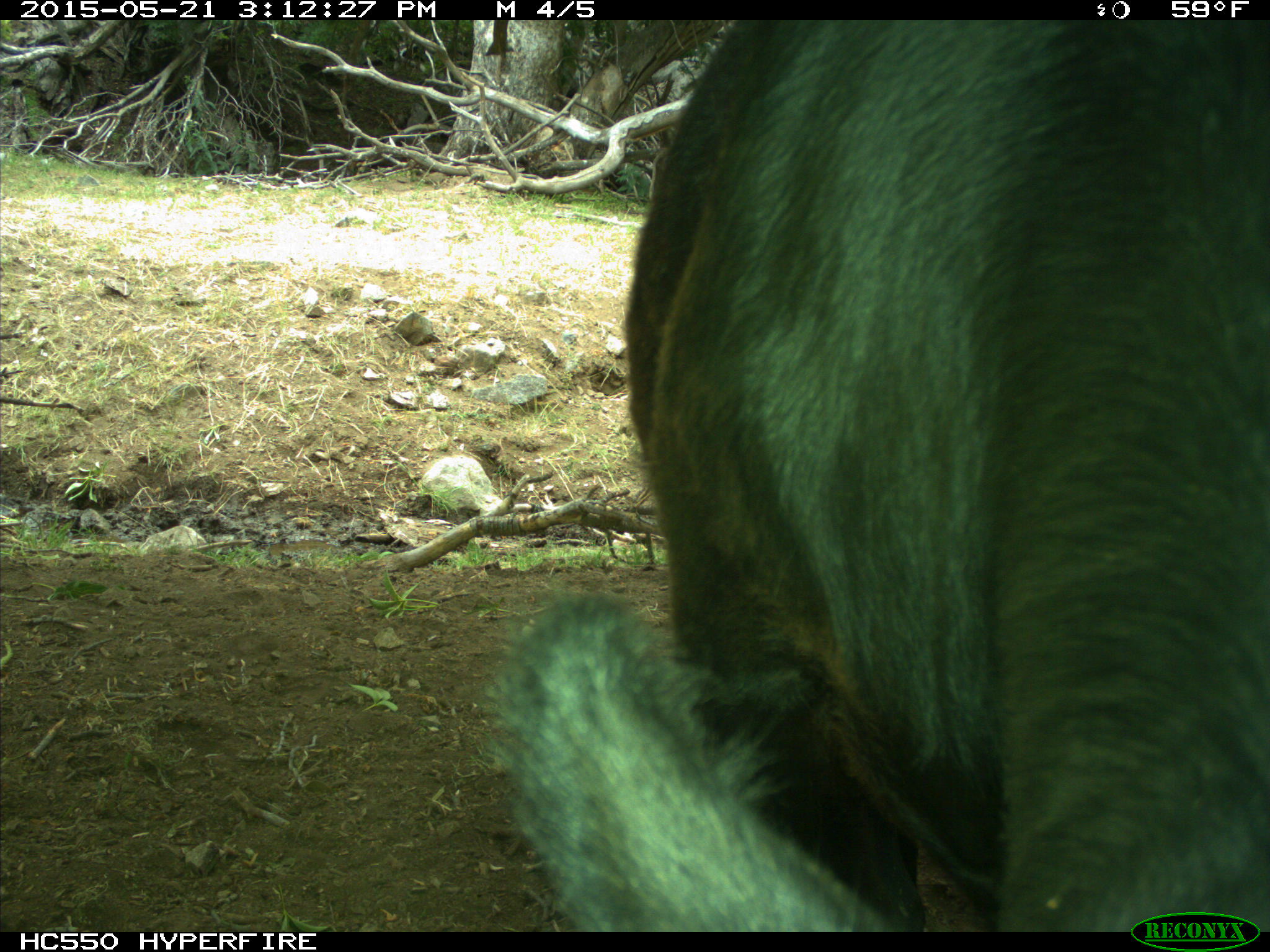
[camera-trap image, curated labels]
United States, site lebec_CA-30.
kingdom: Animalia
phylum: Chordata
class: Mammalia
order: Artiodactyla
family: Bovidae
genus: Bos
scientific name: Bos taurus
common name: domestic cow